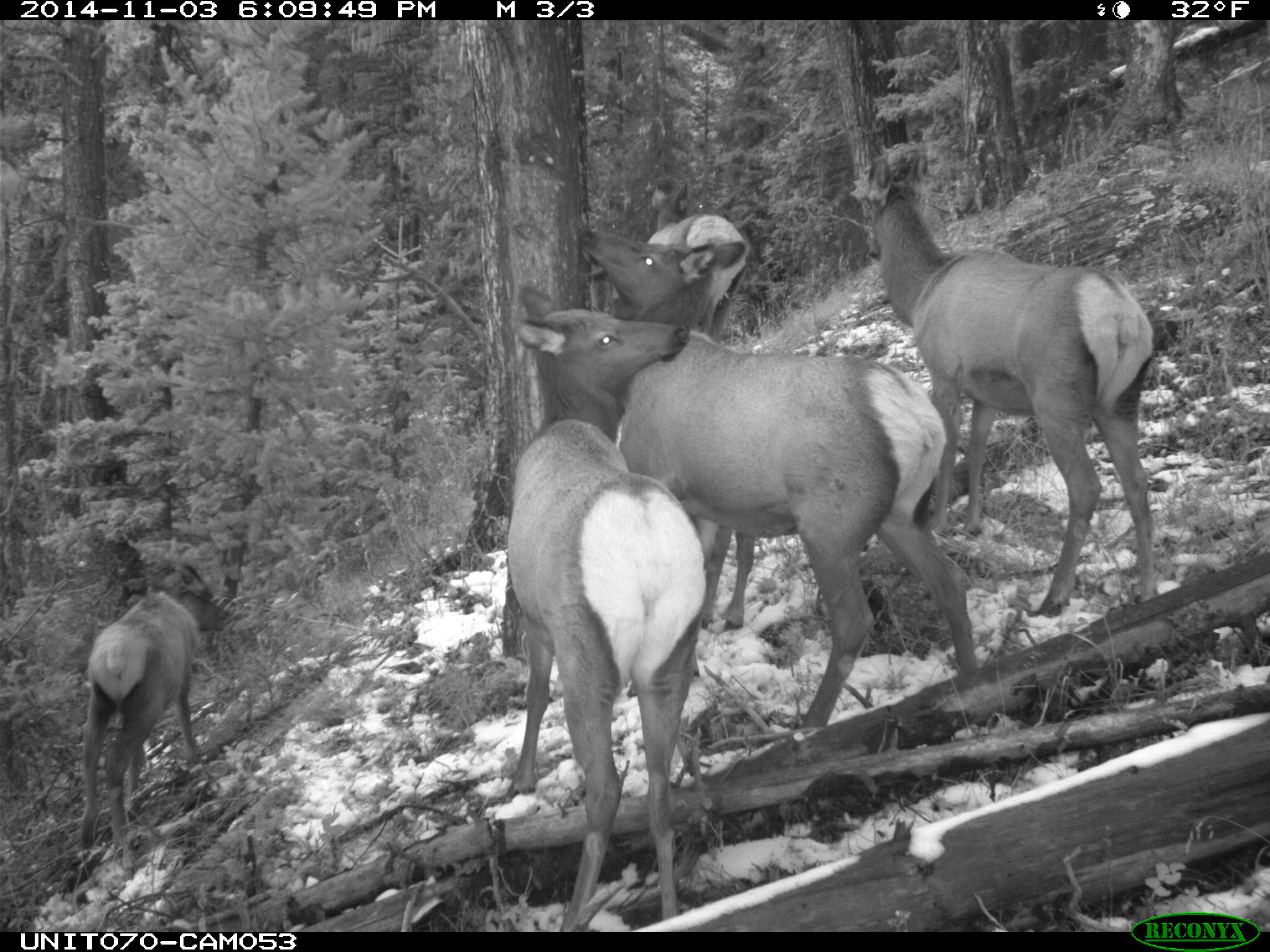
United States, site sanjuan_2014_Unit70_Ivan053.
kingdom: Animalia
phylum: Chordata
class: Mammalia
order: Artiodactyla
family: Cervidae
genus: Cervus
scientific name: Cervus elaphus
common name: red deer